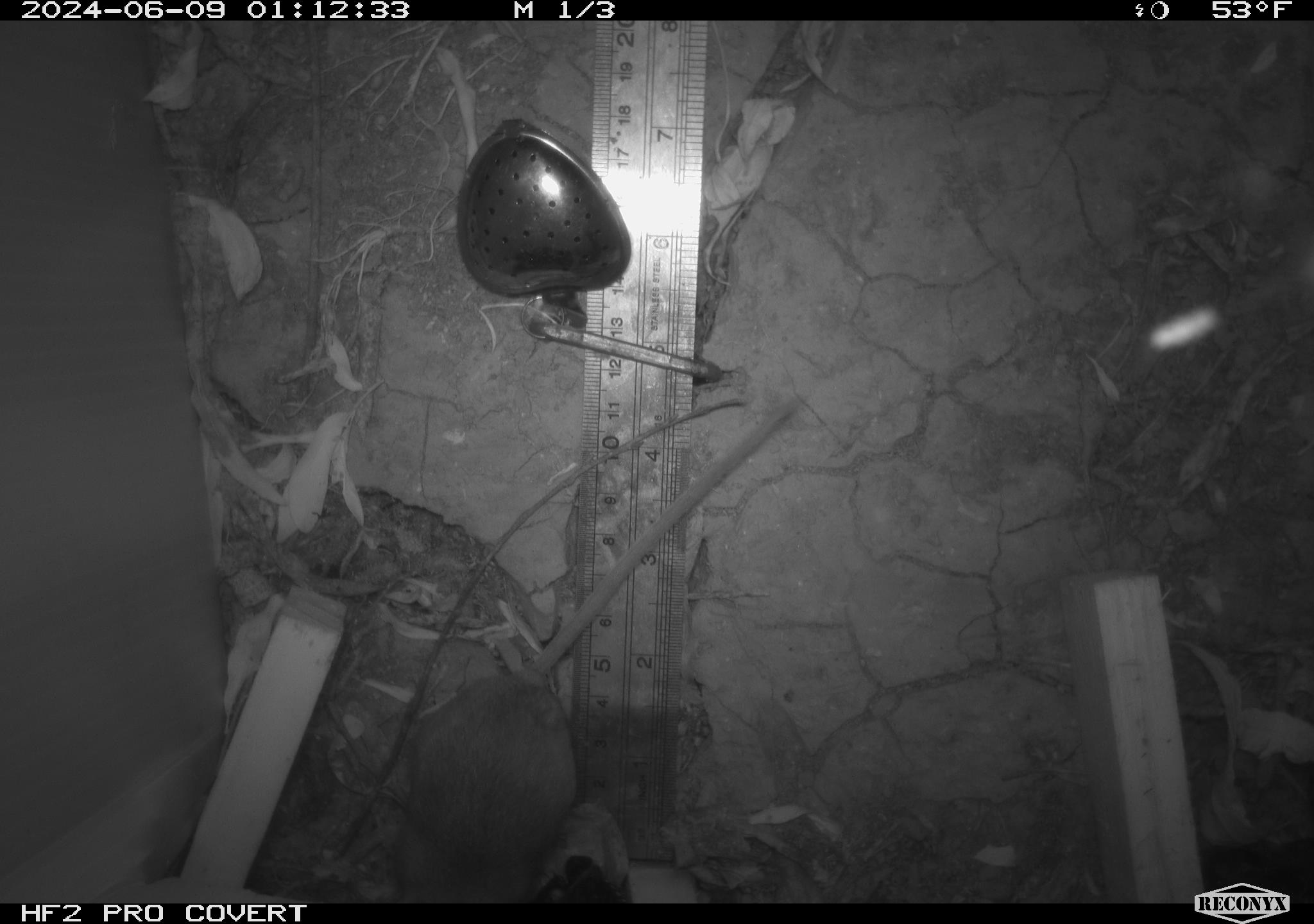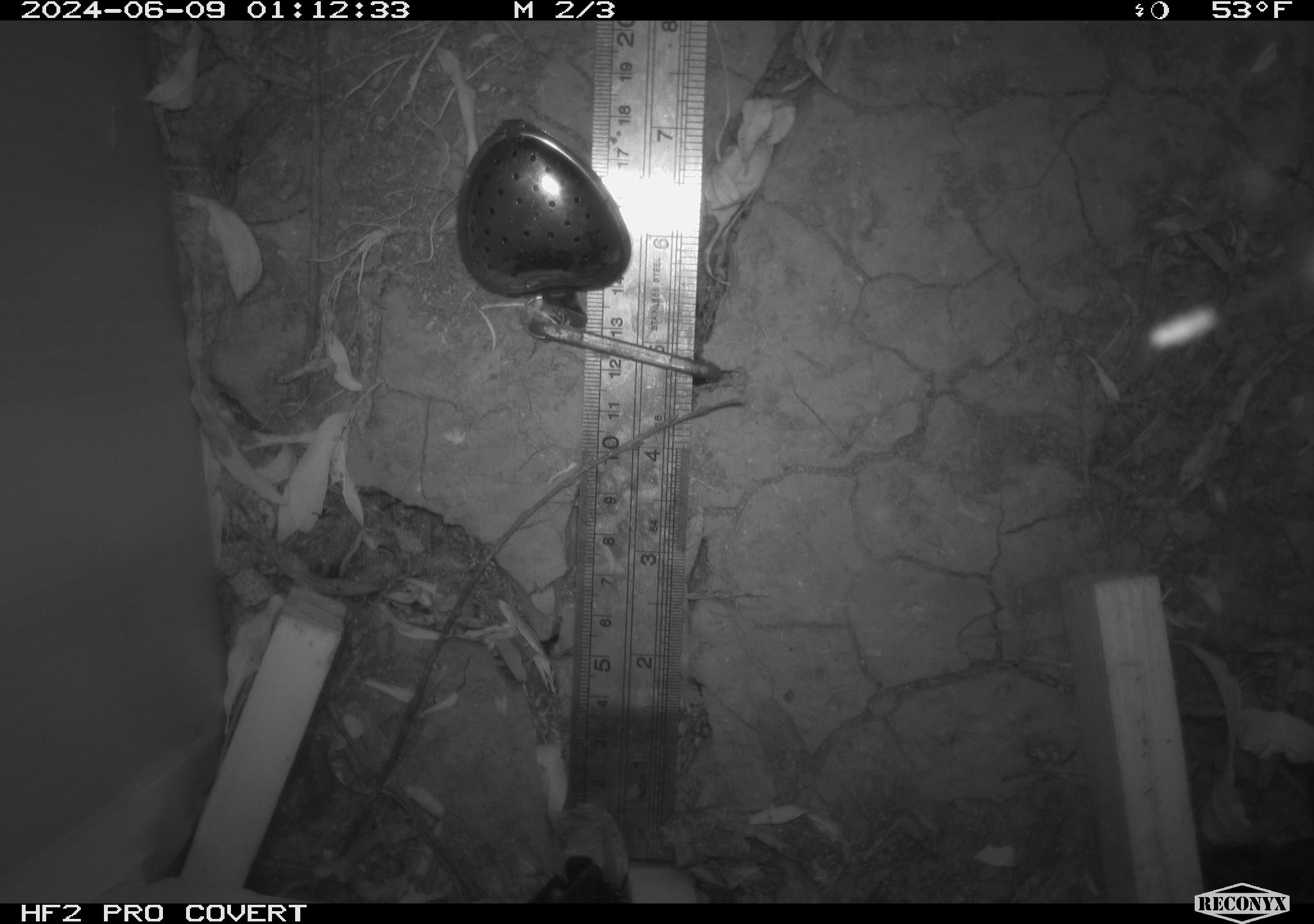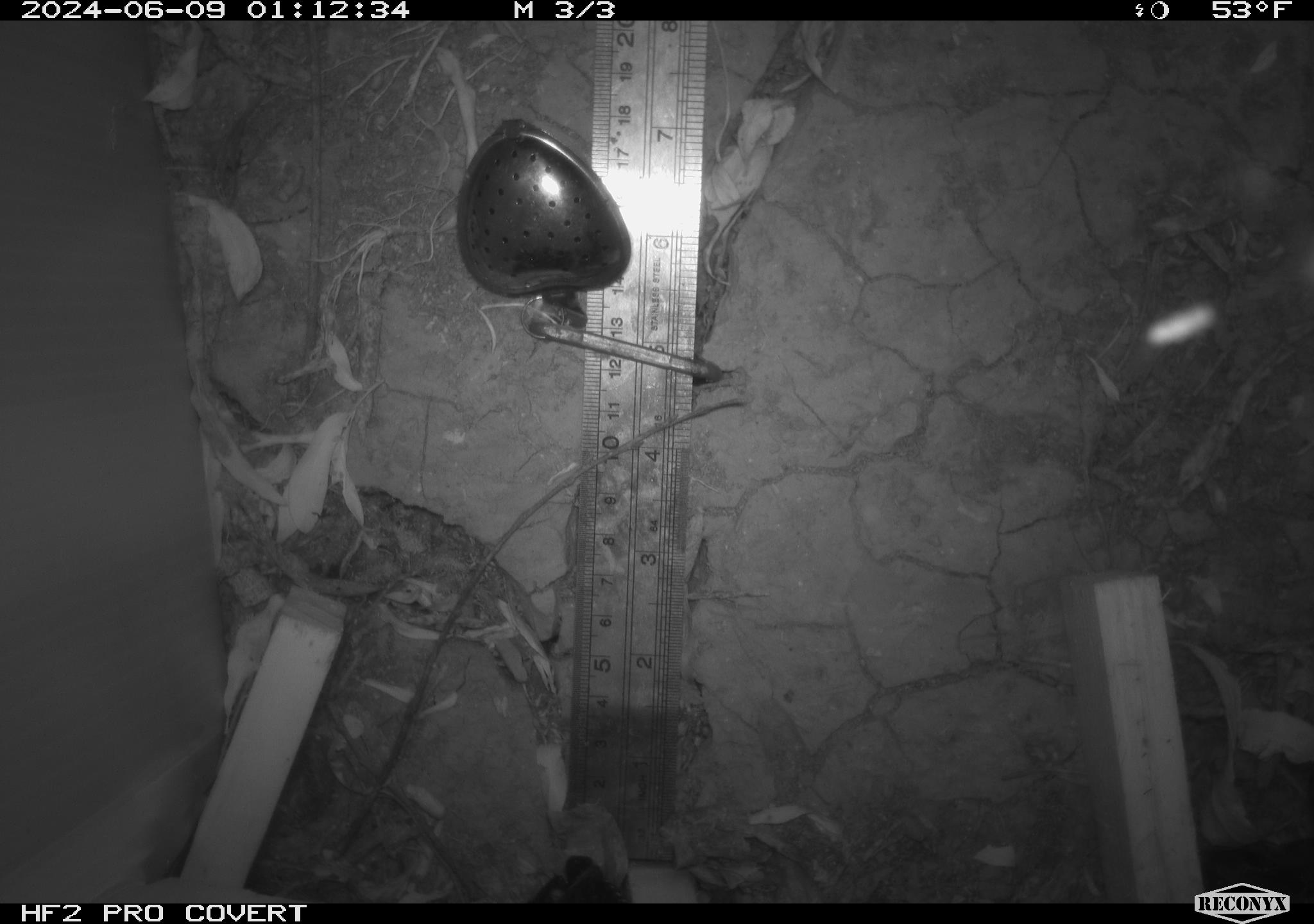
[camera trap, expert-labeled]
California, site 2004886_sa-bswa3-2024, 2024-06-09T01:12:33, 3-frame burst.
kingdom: Animalia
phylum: Chordata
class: Mammalia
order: Rodentia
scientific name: Rodentia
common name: mouse species